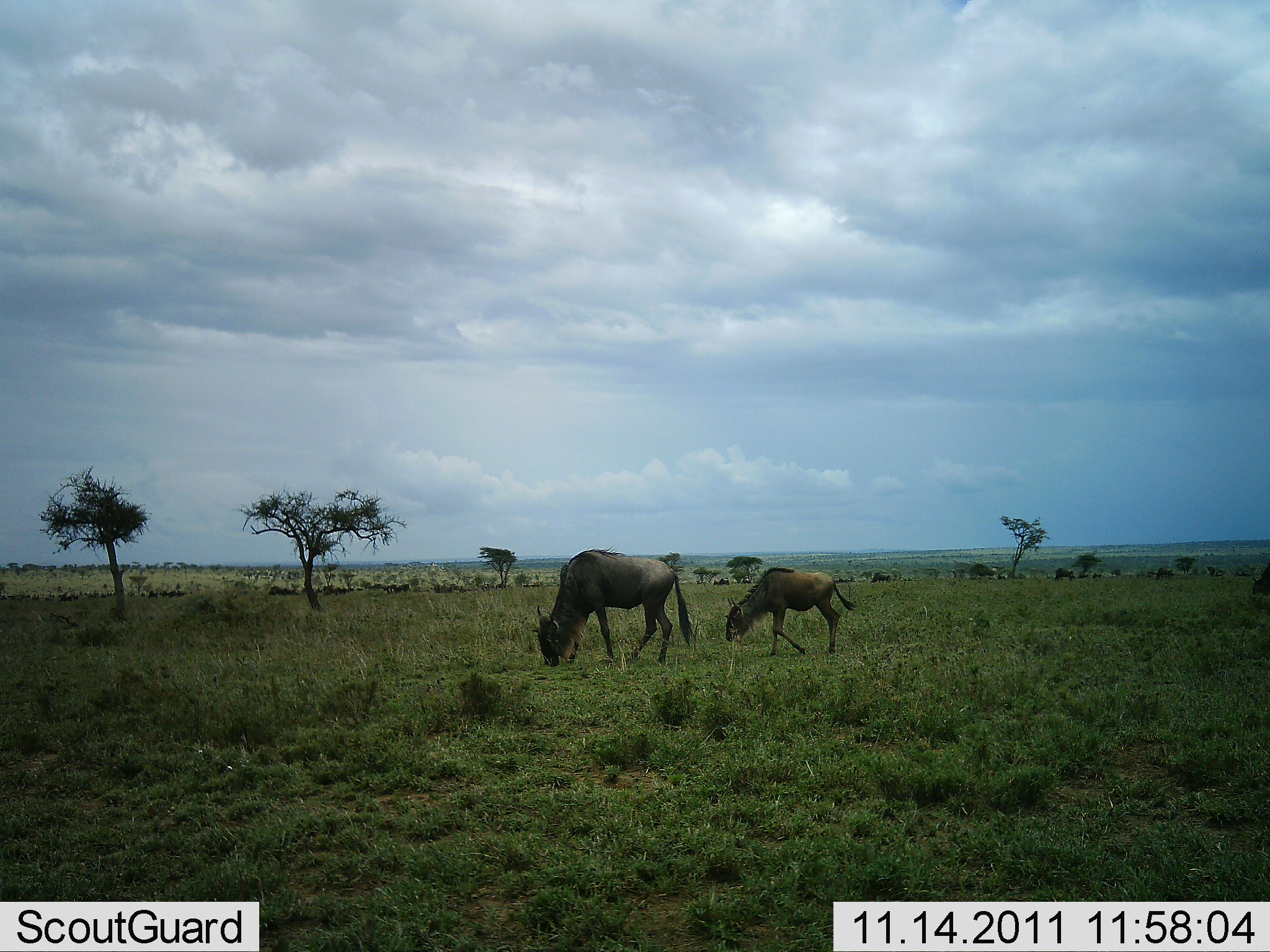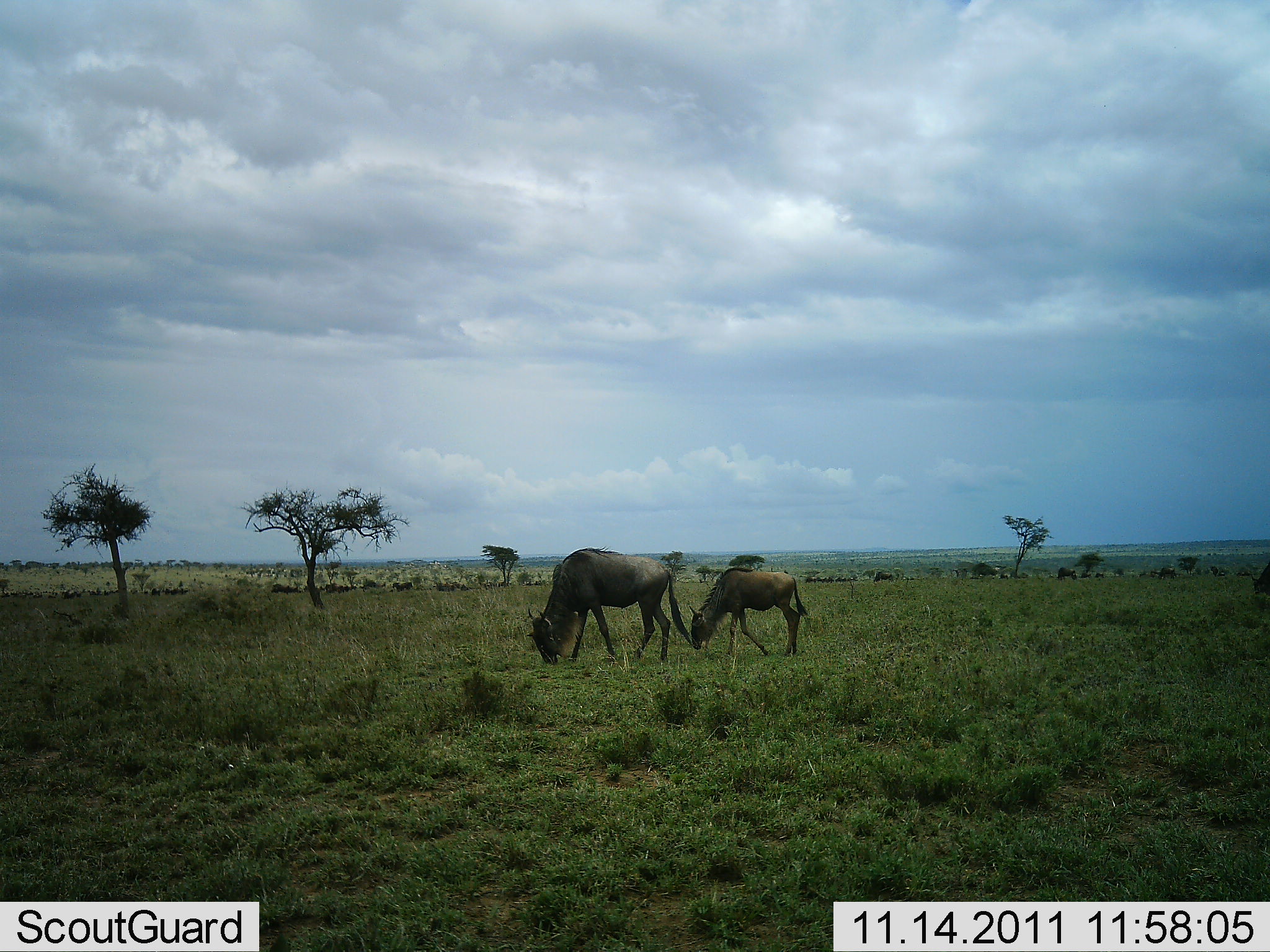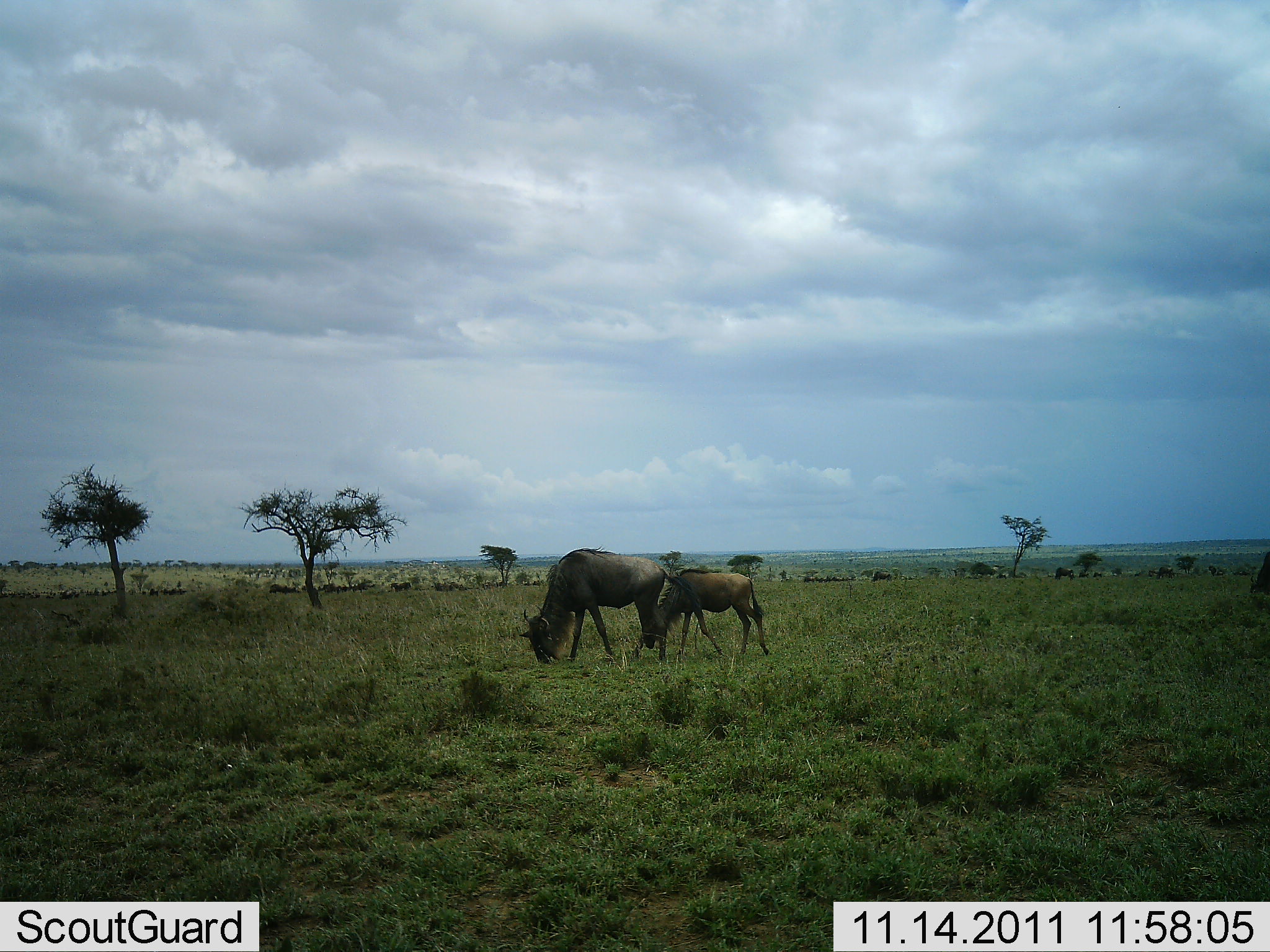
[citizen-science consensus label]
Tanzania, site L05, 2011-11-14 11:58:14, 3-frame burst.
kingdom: Animalia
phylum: Chordata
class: Mammalia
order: Artiodactyla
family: Bovidae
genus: Connochaetes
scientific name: Connochaetes taurinus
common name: blue wildebeest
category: wildebeest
Wildebeest (blue wildebeest) (Connochaetes taurinus), count 2. Behavior (volunteer vote fractions): standing 31%, resting 8%, moving 46%, interacting 0%. Young present (vote fraction): 23%. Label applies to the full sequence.